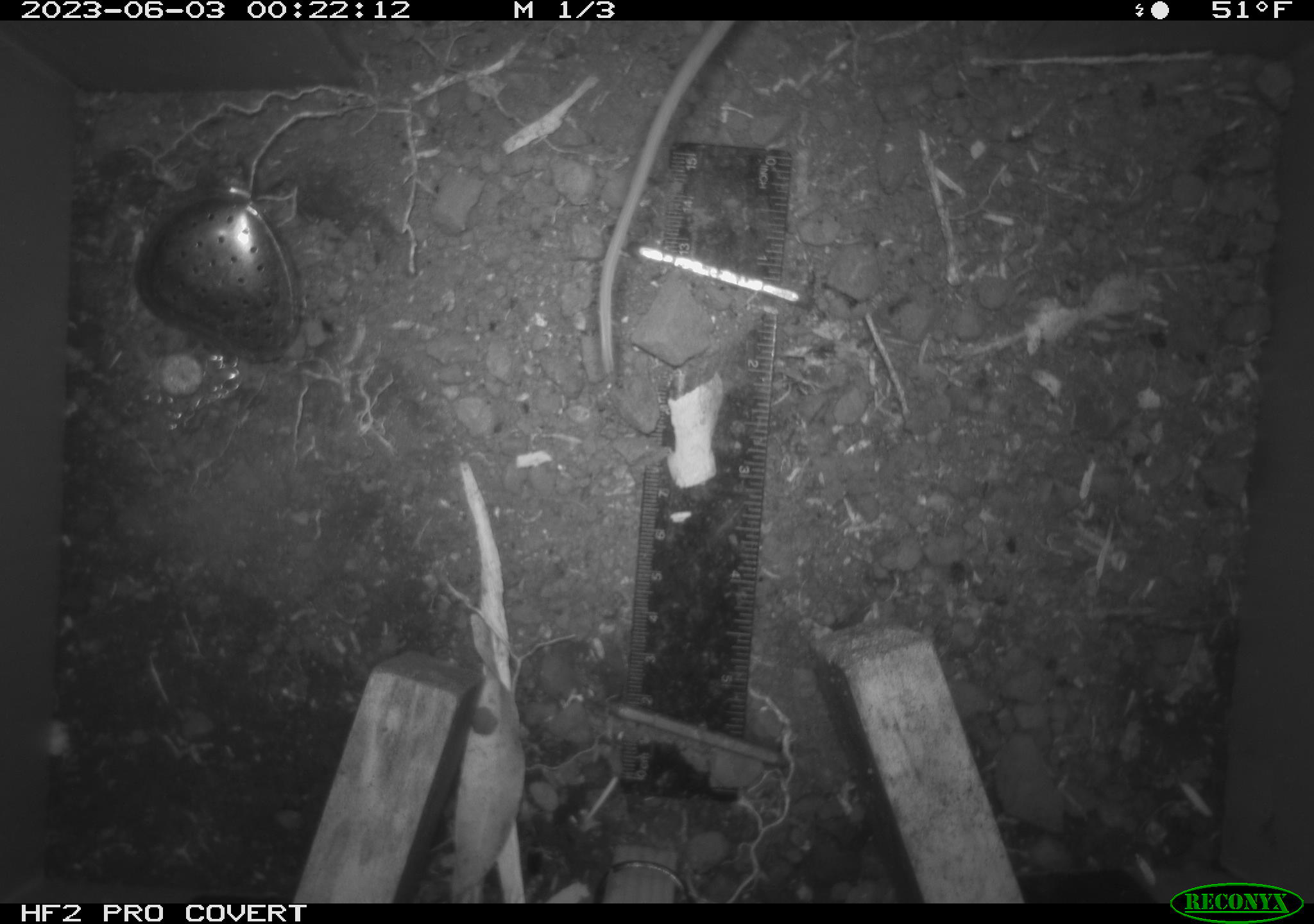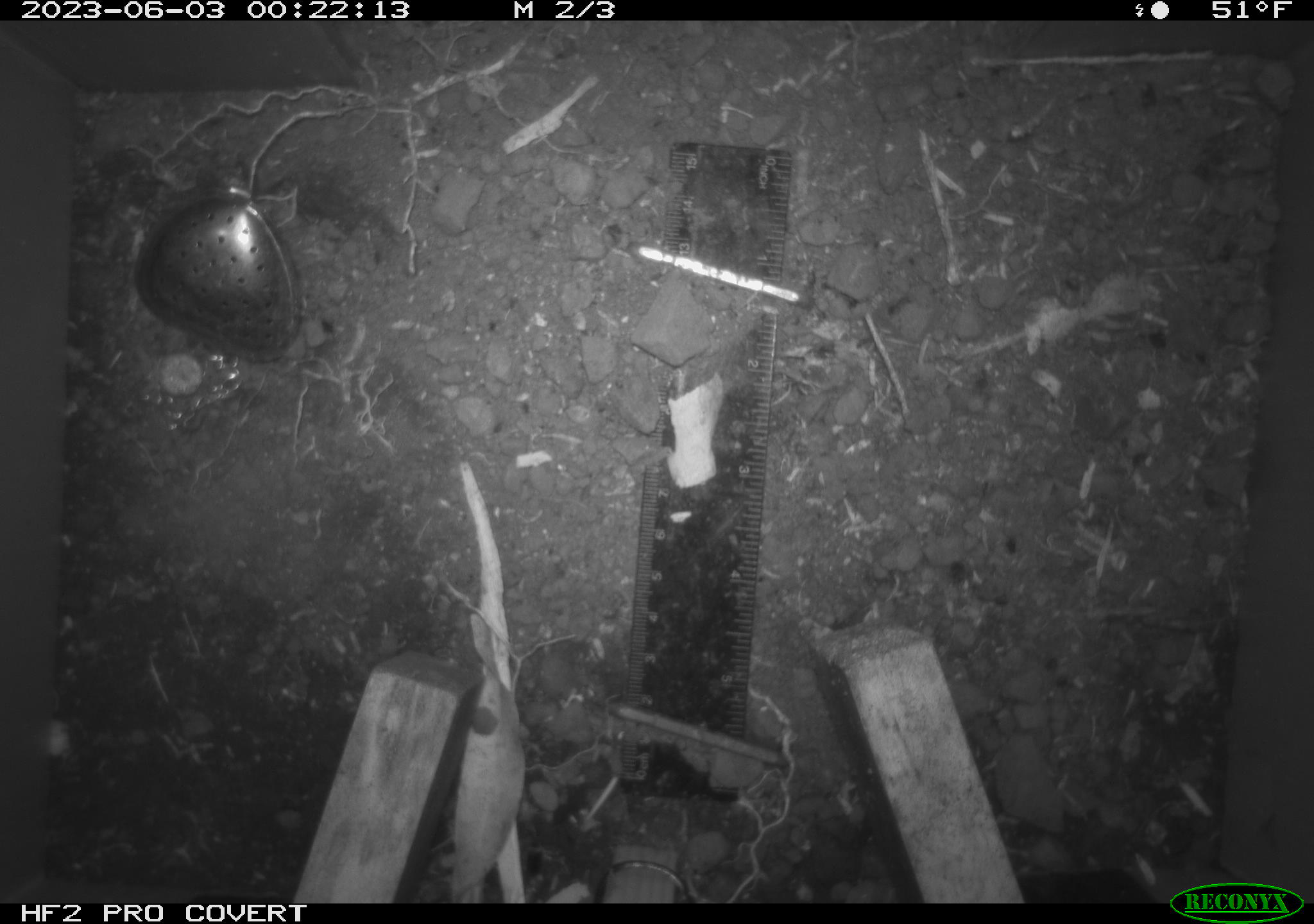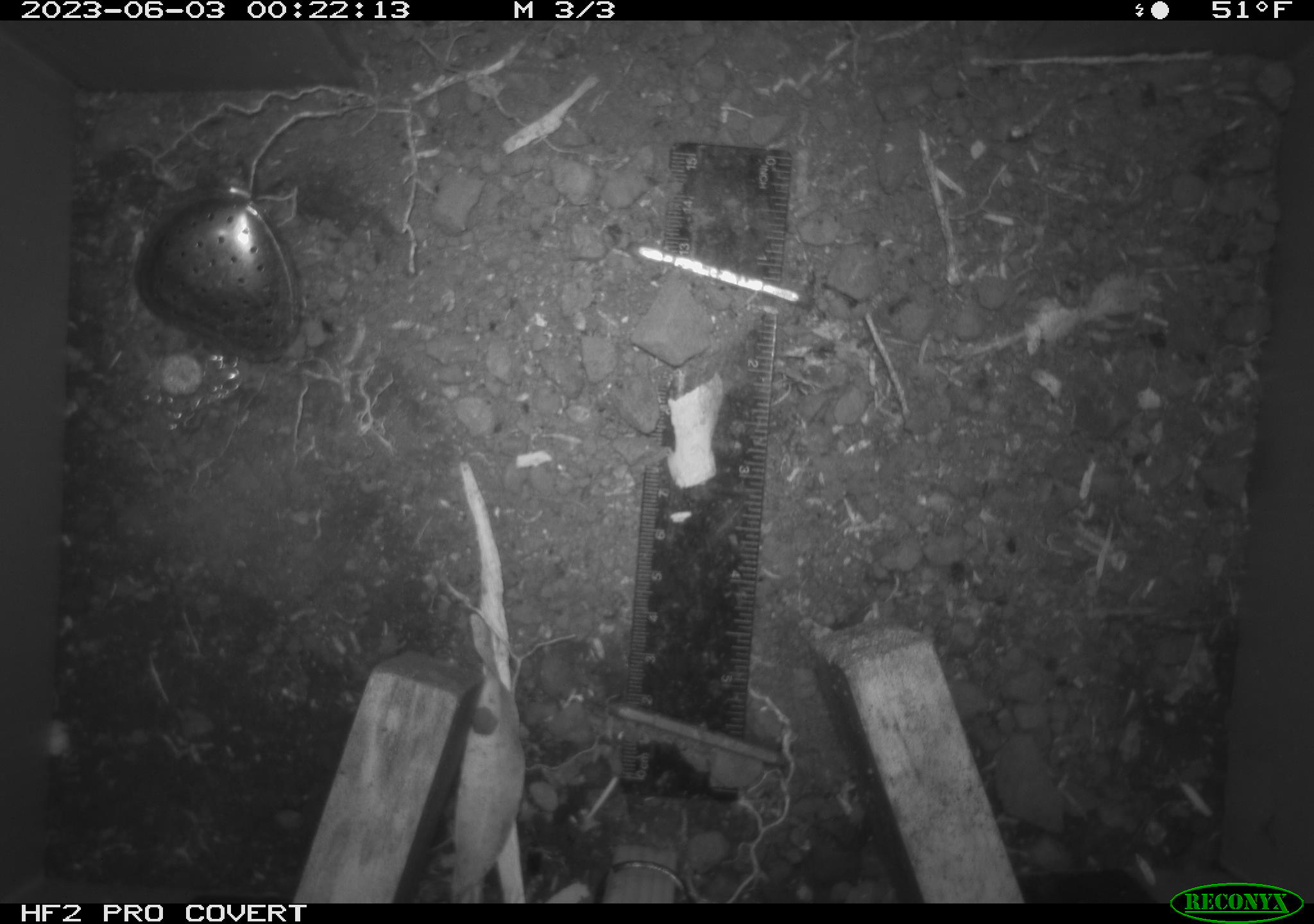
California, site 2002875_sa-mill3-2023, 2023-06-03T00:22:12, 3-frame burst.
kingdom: Animalia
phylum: Chordata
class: Mammalia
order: Rodentia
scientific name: Rodentia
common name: mouse species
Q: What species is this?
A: Mouse species (Rodentia).